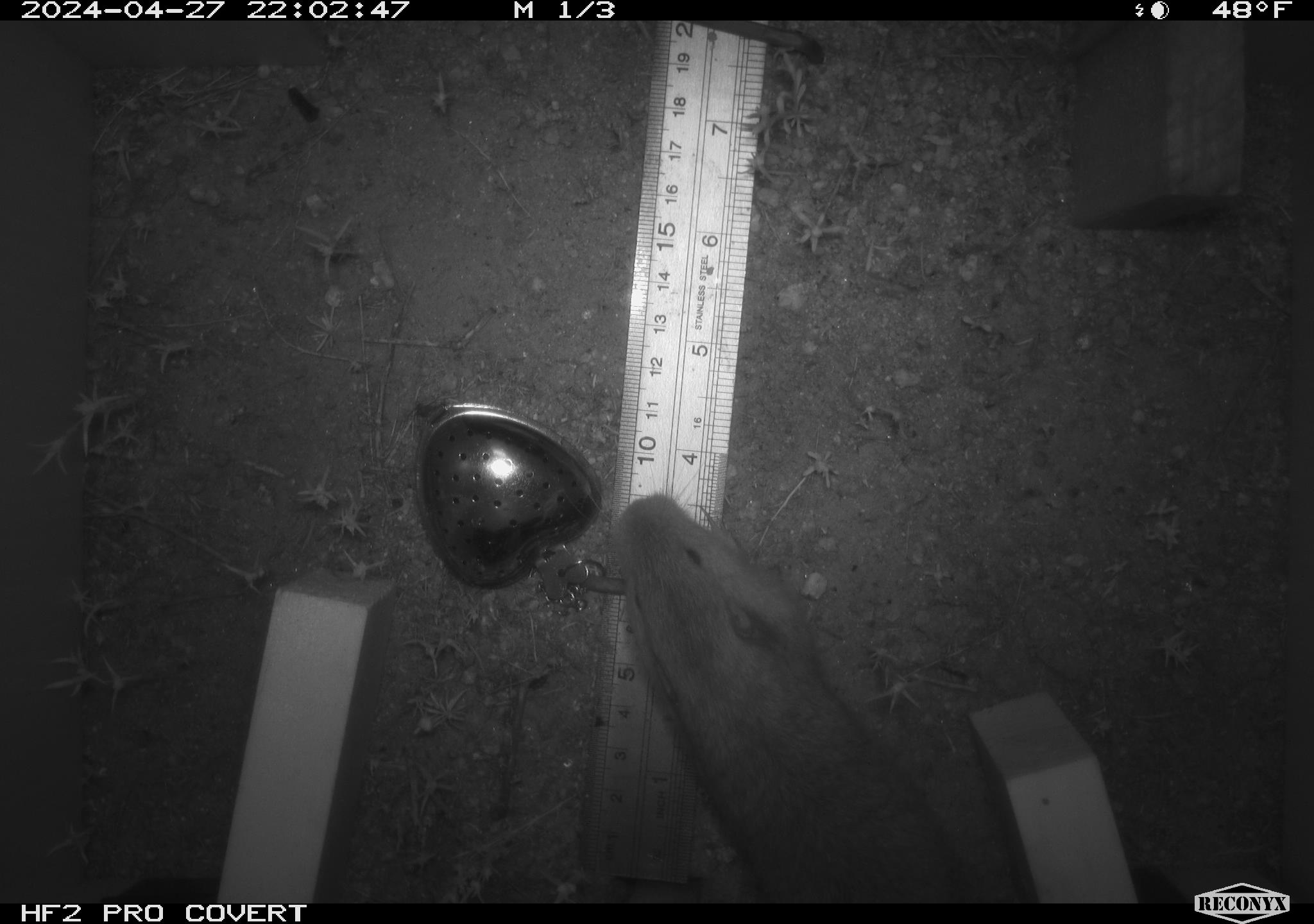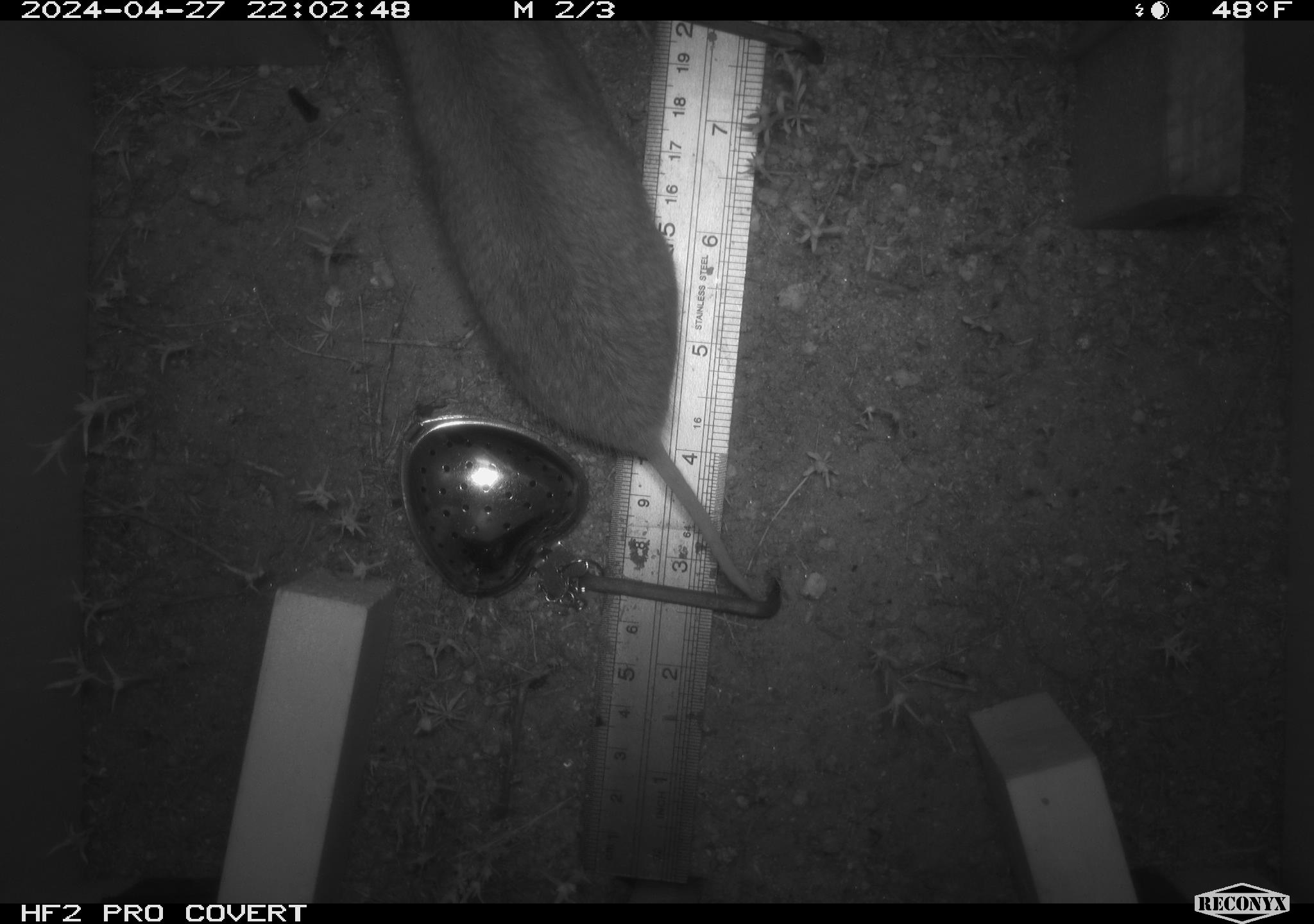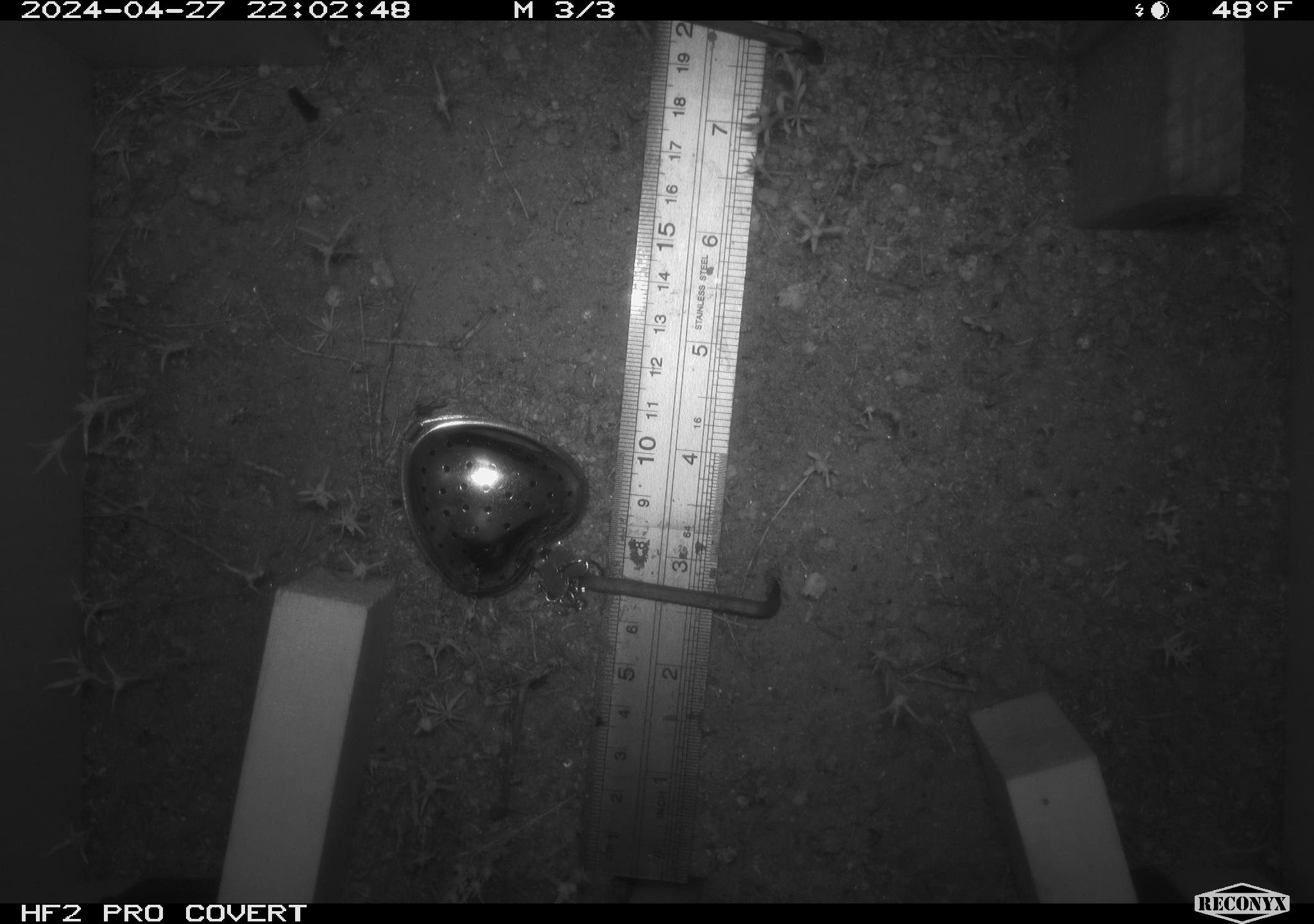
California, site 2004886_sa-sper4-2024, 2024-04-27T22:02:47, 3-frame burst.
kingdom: Animalia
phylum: Chordata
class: Mammalia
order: Rodentia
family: Geomyidae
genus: Thomomys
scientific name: Thomomys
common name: smooth-toothed pocket gophers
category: thomomys species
Thomomys species (smooth-toothed pocket gophers) (Thomomys).